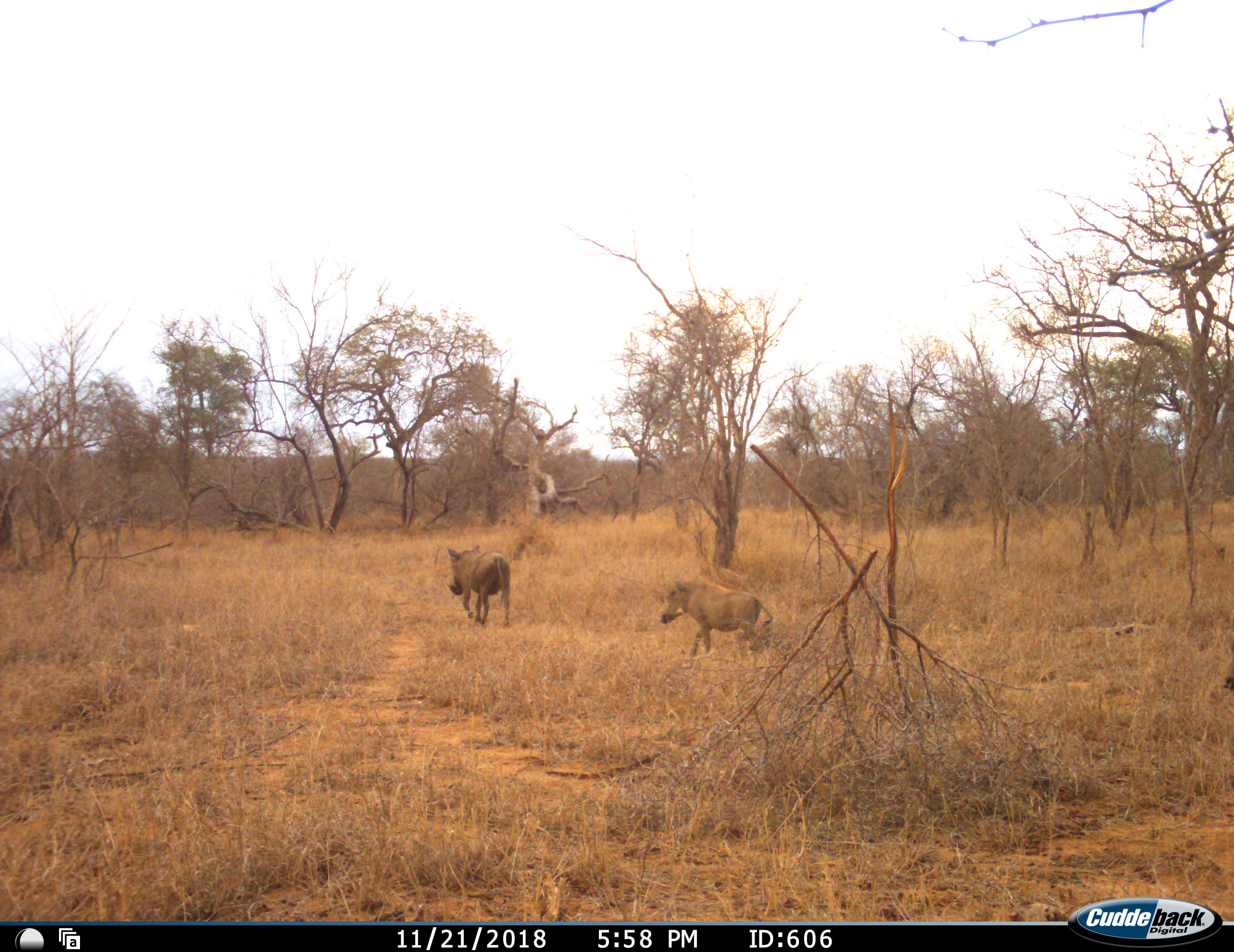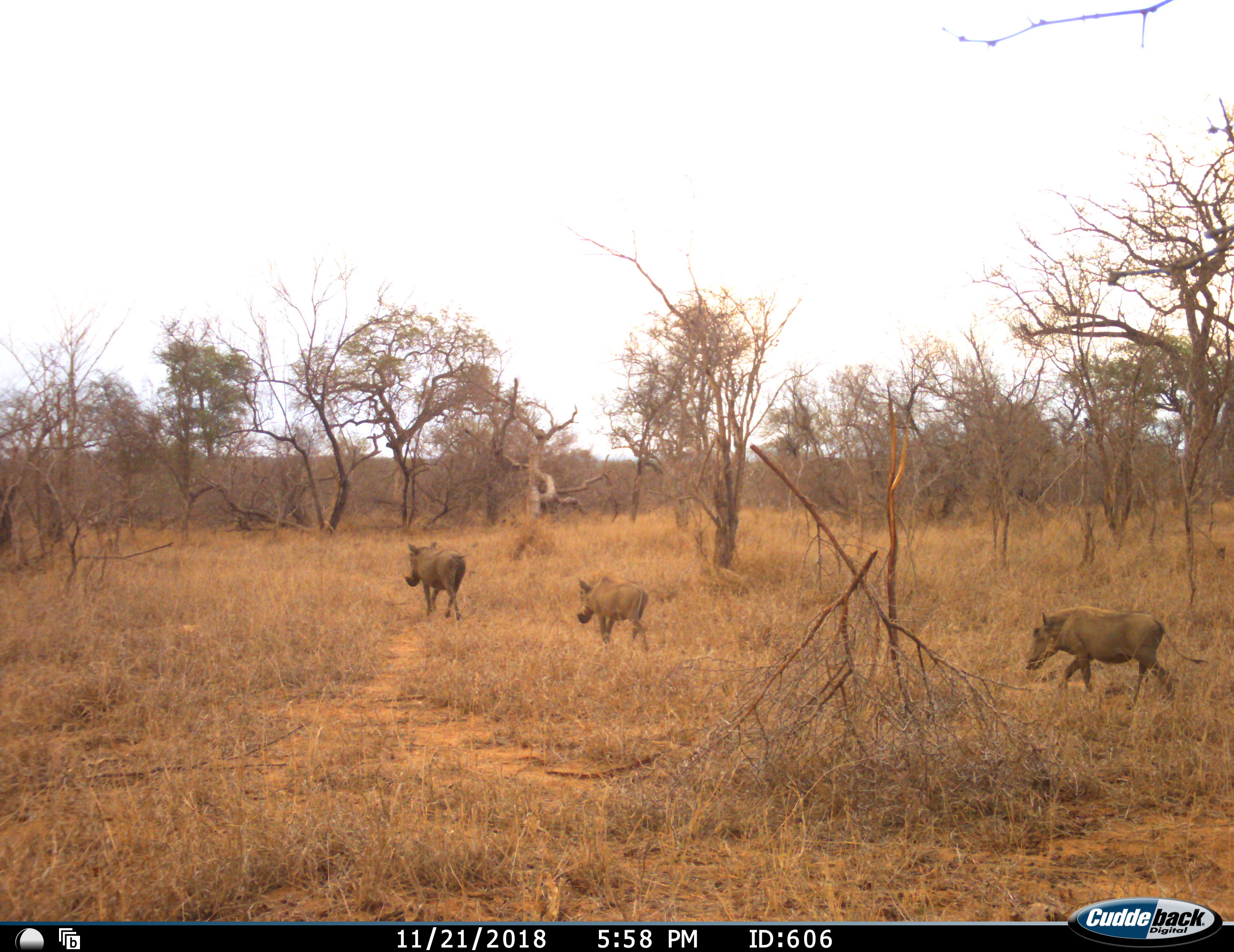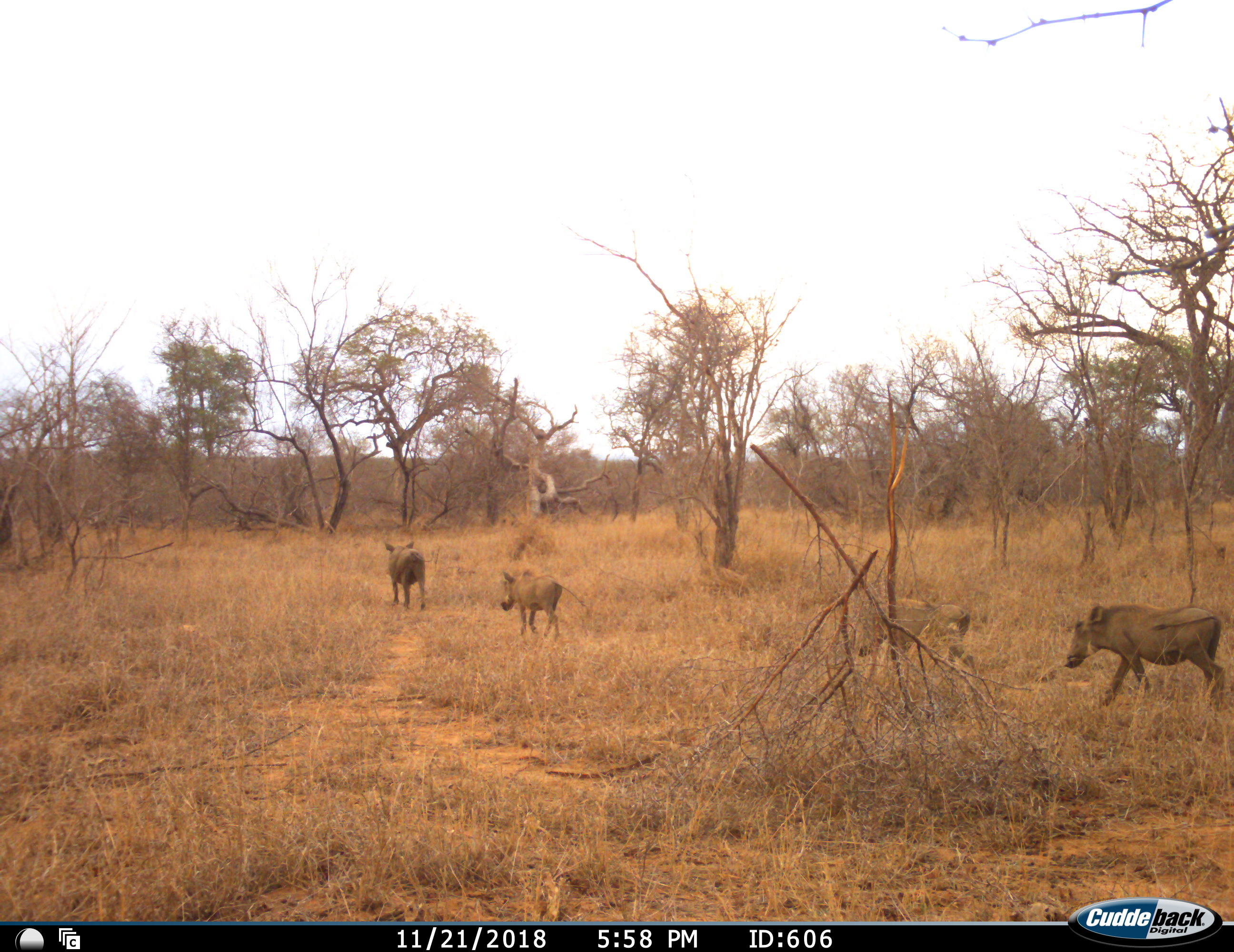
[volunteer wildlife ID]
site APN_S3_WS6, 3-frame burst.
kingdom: Animalia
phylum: Chordata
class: Mammalia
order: Artiodactyla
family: Suidae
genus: Phacochoerus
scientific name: Phacochoerus africanus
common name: warthog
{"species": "warthog (Phacochoerus africanus)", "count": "4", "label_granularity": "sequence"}